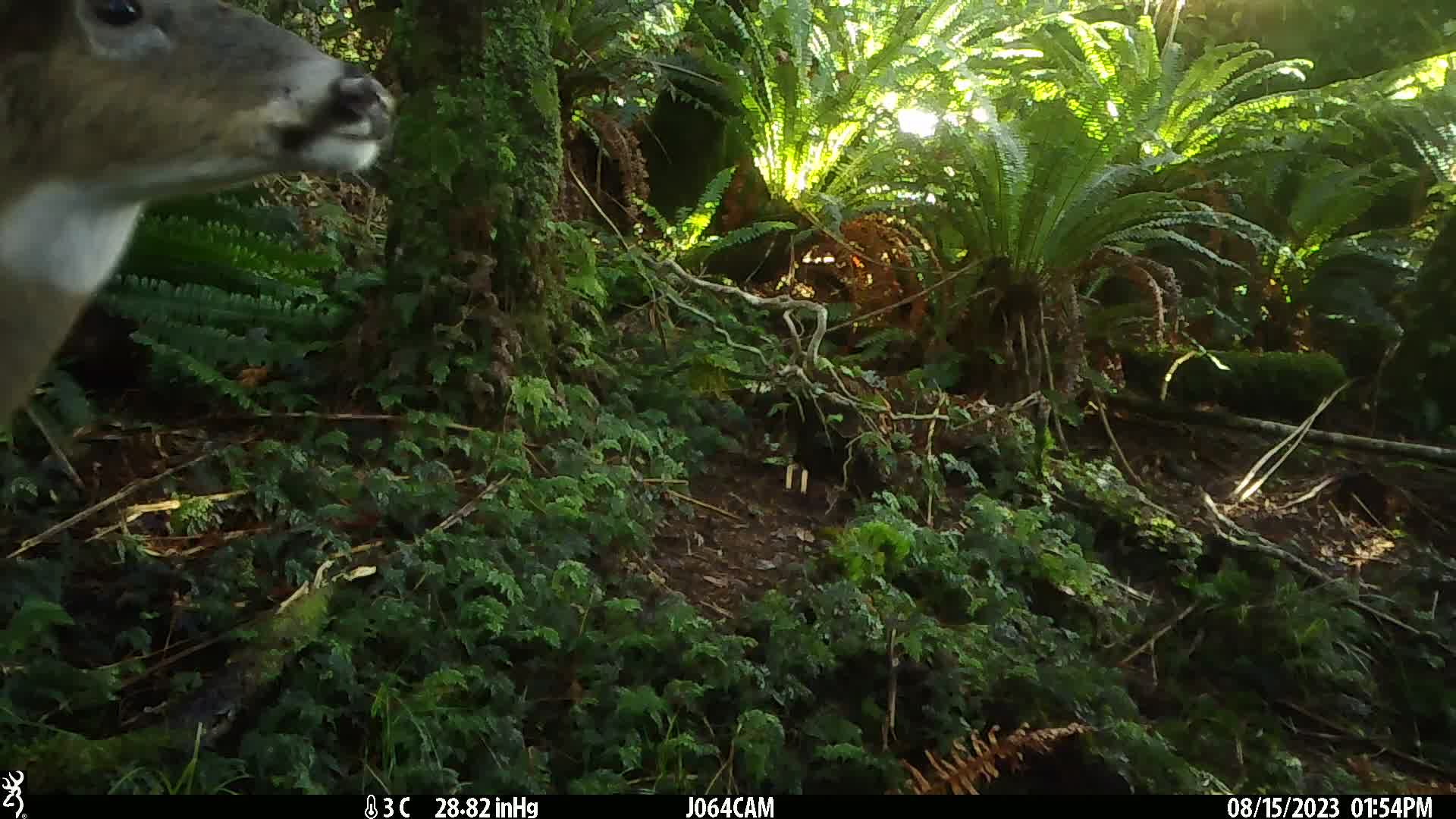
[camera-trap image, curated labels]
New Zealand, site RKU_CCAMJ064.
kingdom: Animalia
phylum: Chordata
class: Mammalia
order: Artiodactyla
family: Cervidae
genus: Odocoileus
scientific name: Odocoileus virginianus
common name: white-tailed deer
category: white tailed deer